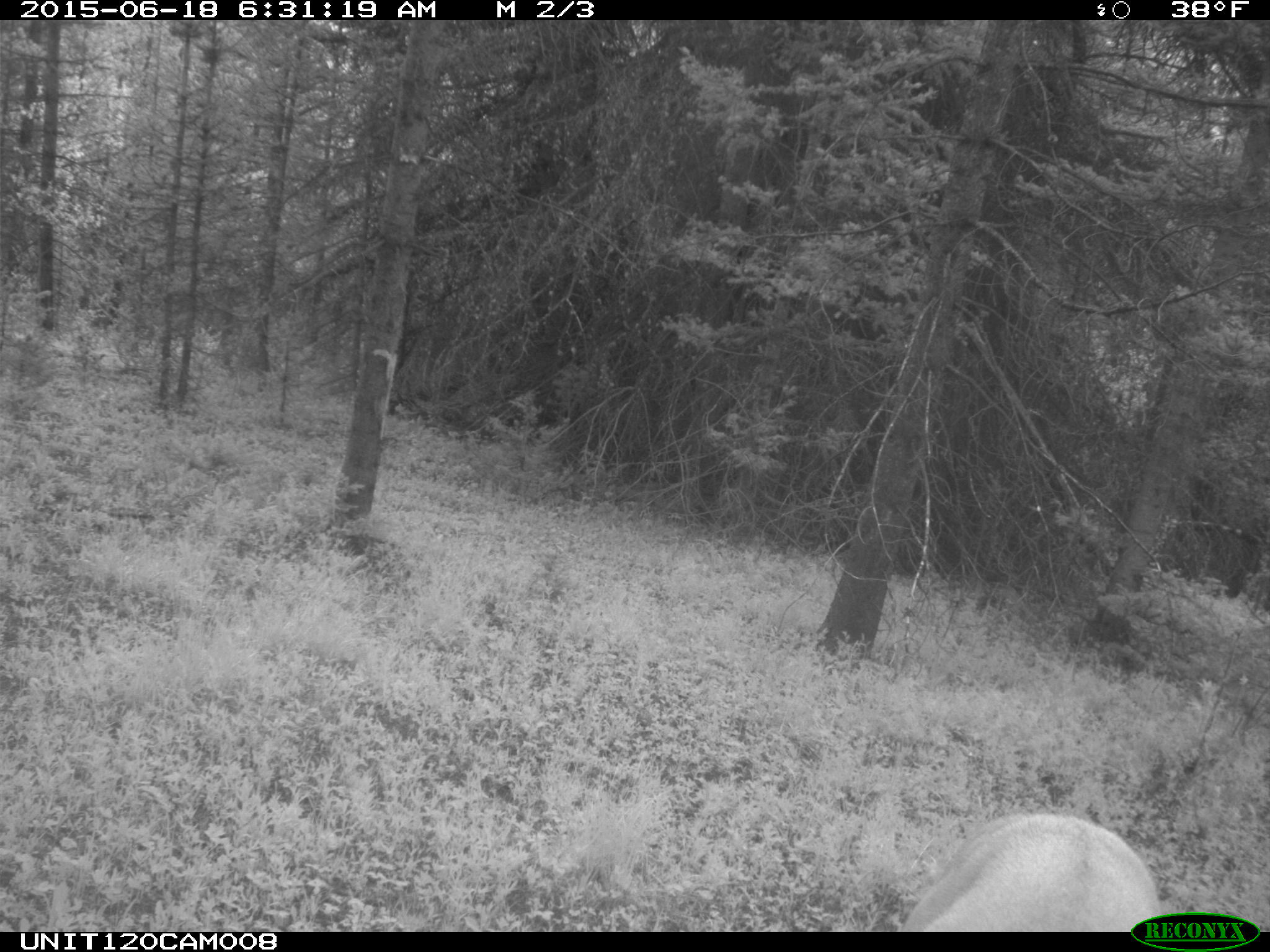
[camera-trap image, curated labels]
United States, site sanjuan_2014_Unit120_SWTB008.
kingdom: Animalia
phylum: Chordata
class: Mammalia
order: Artiodactyla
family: Cervidae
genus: Odocoileus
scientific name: Odocoileus hemionus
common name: mule deer